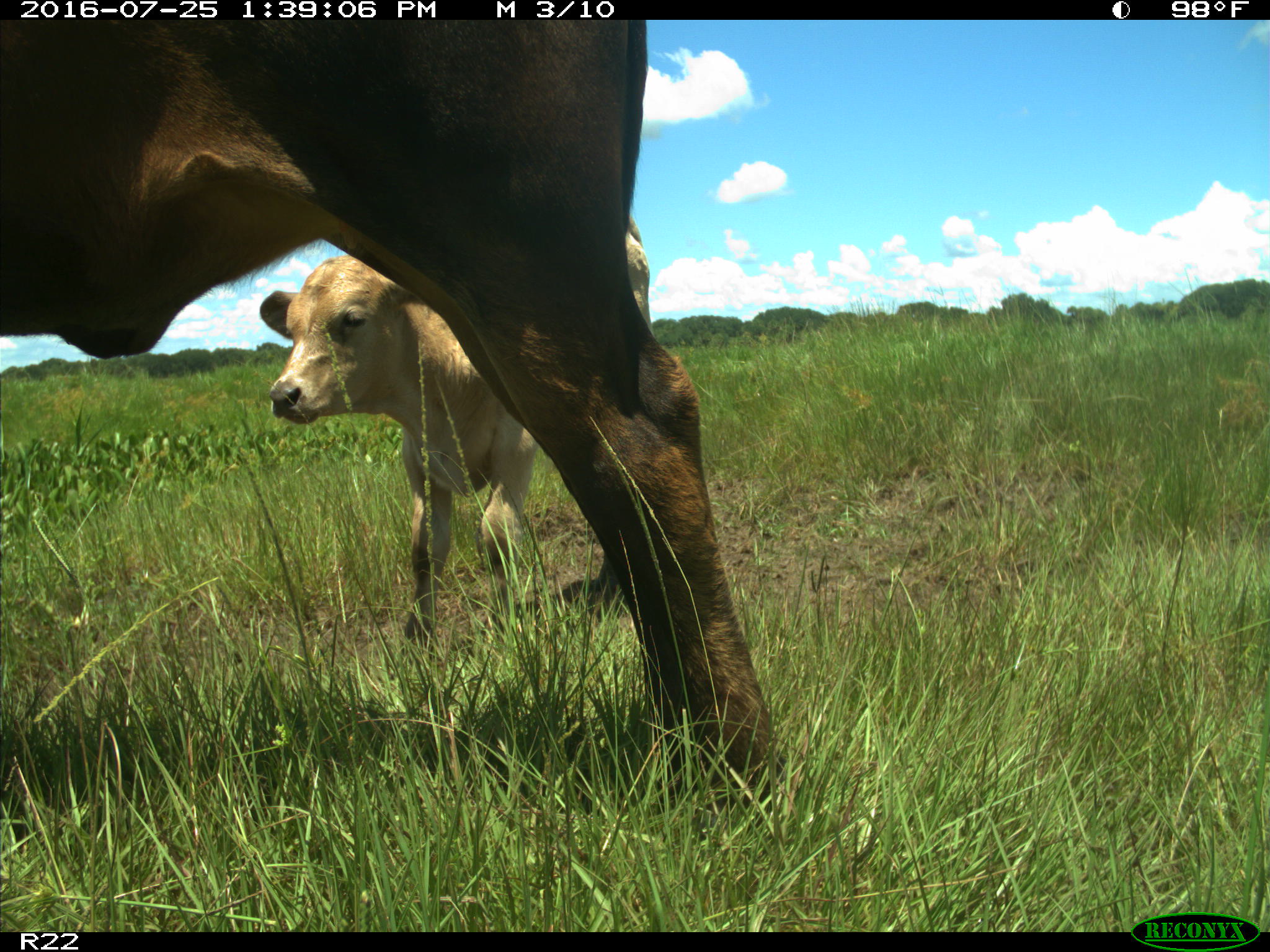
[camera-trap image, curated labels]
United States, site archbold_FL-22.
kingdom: Animalia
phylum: Chordata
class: Mammalia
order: Artiodactyla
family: Bovidae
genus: Bos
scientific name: Bos taurus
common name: domestic cow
Bos taurus (domestic cow).